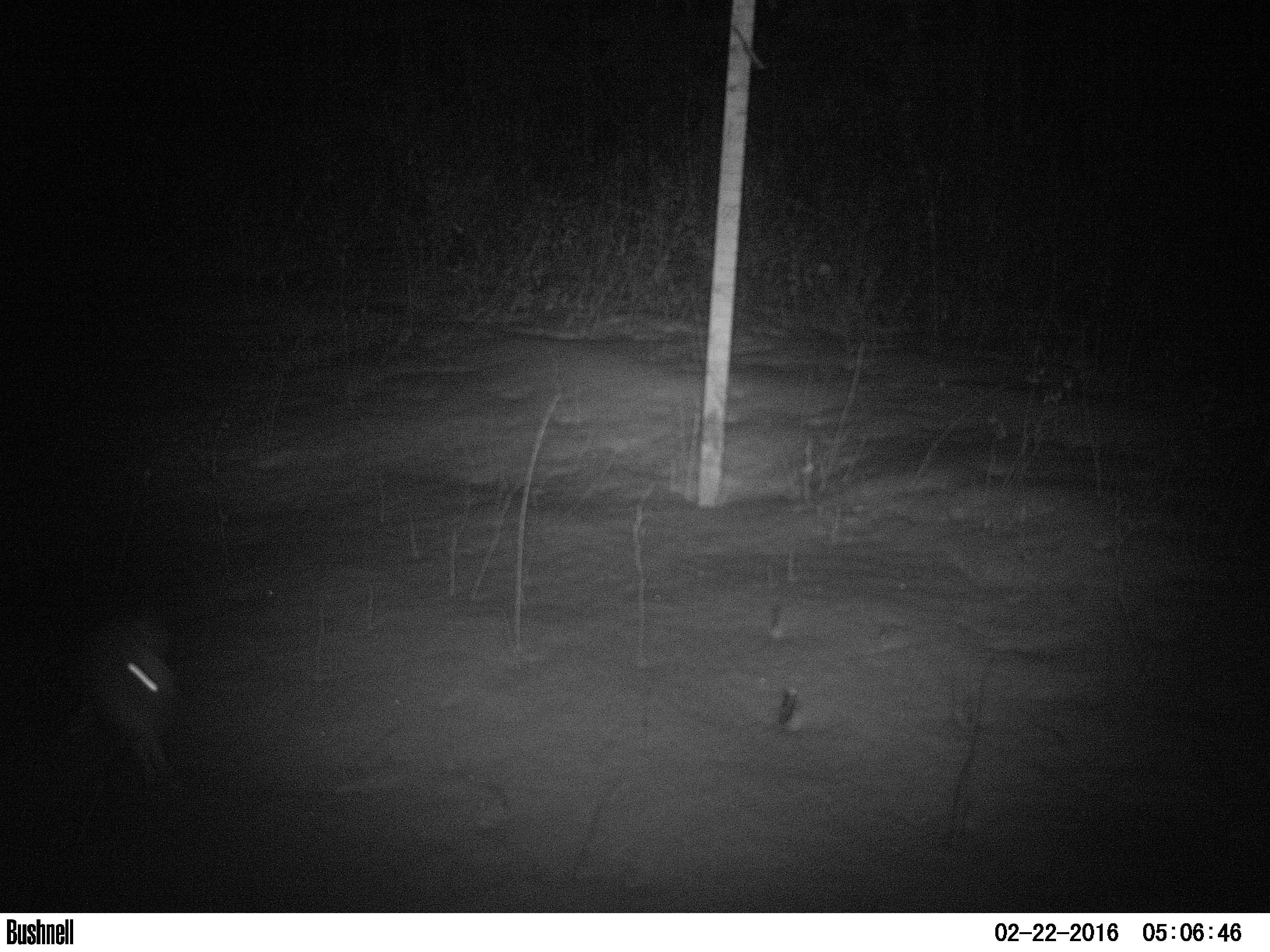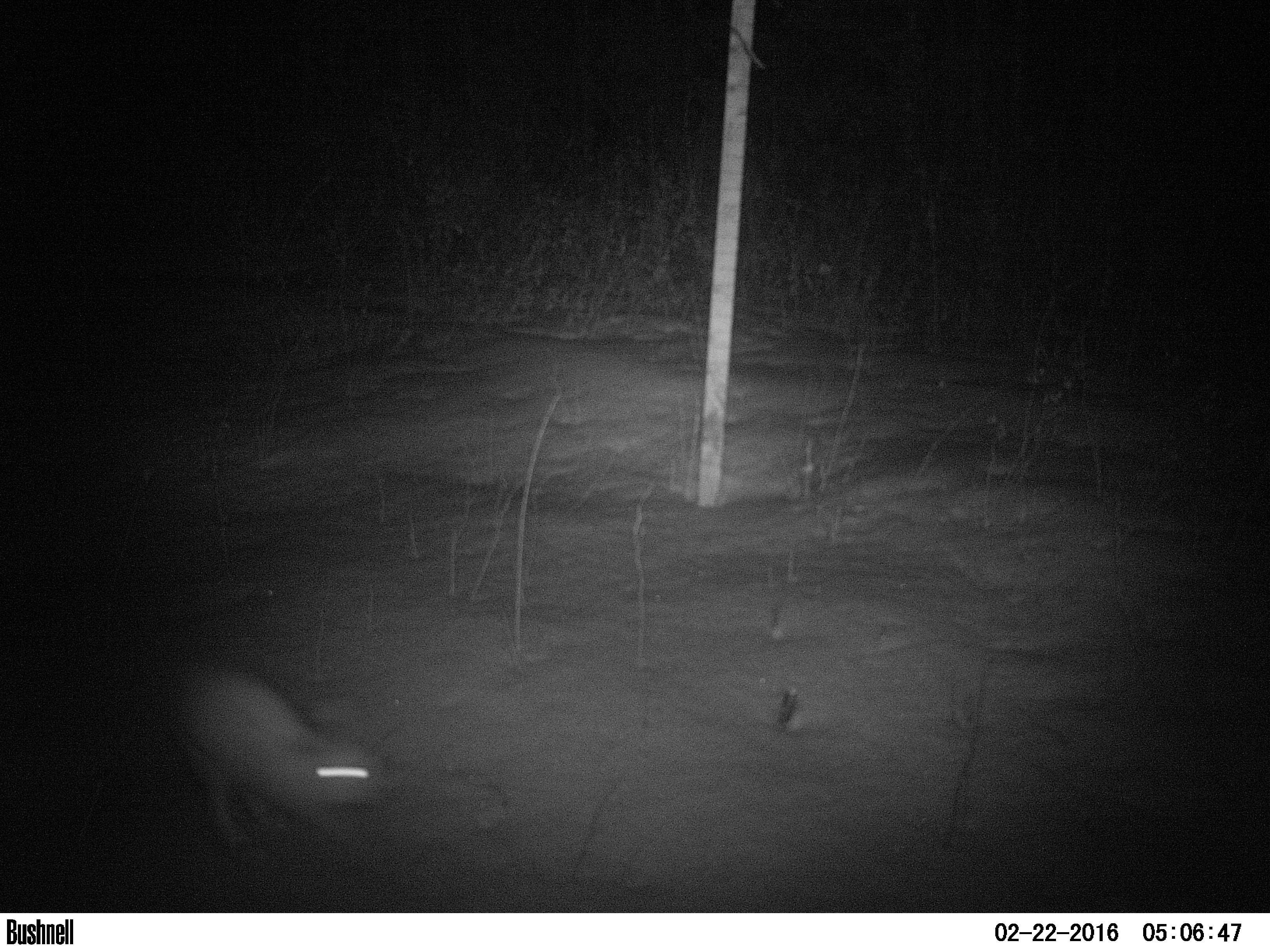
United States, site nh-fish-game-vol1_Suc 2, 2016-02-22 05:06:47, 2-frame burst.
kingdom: Animalia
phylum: Chordata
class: Mammalia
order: Lagomorpha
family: Leporidae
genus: Lepus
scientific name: Lepus americanus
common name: snowshoe hare